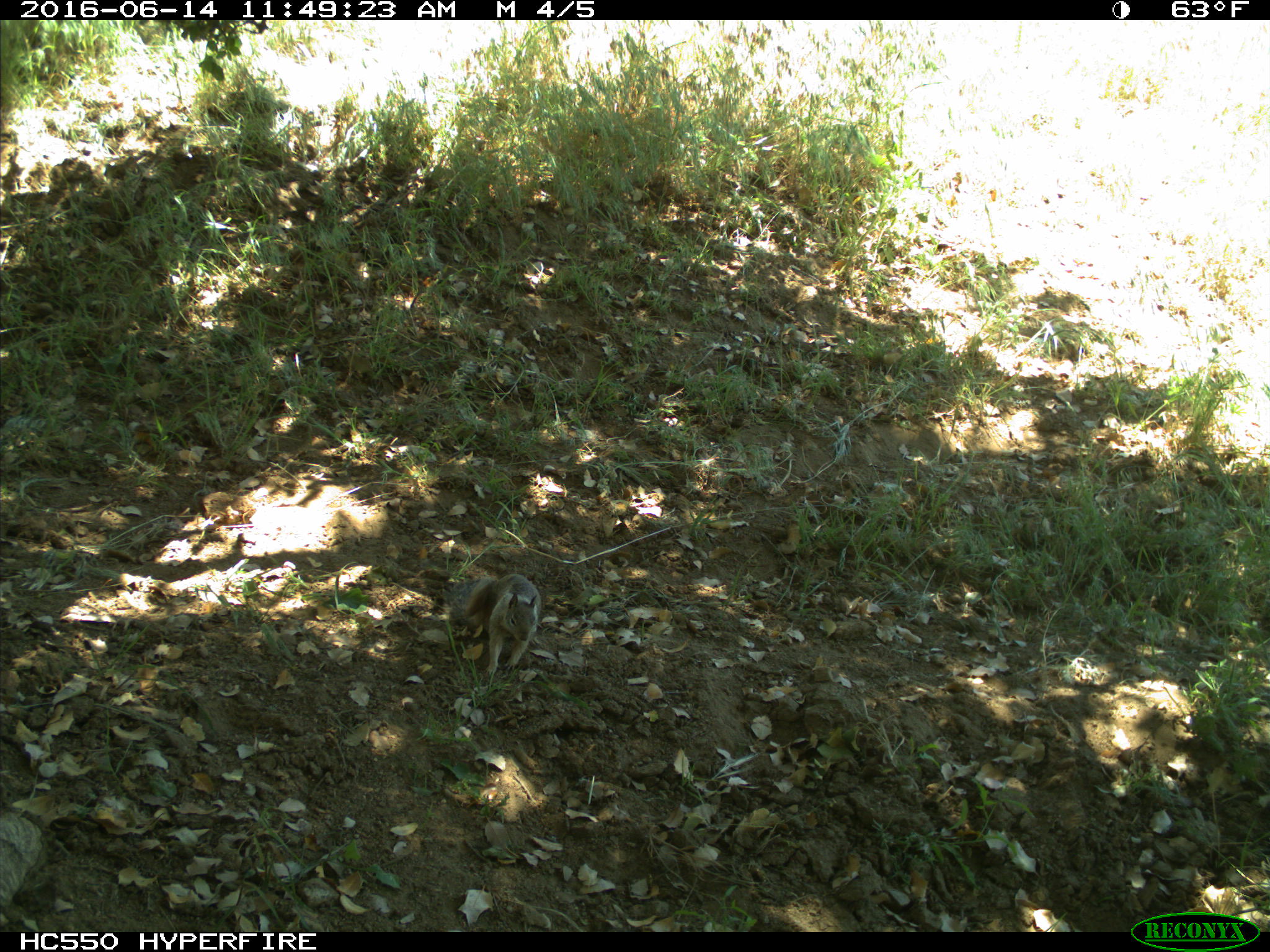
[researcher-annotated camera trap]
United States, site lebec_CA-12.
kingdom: Animalia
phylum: Chordata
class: Mammalia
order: Rodentia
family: Sciuridae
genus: Otospermophilus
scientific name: Otospermophilus beecheyi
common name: california ground squirrel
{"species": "Otospermophilus beecheyi (california ground squirrel)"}